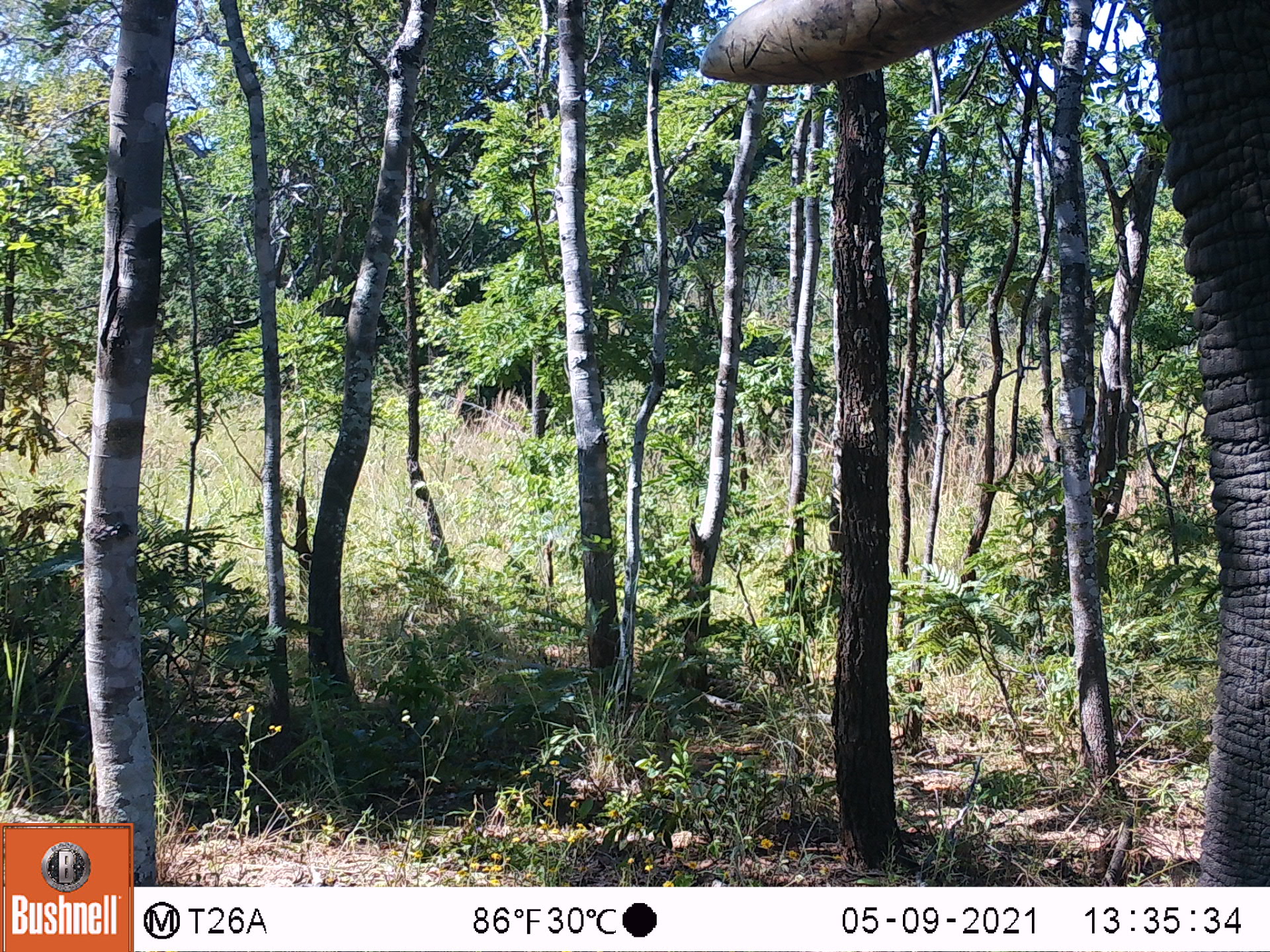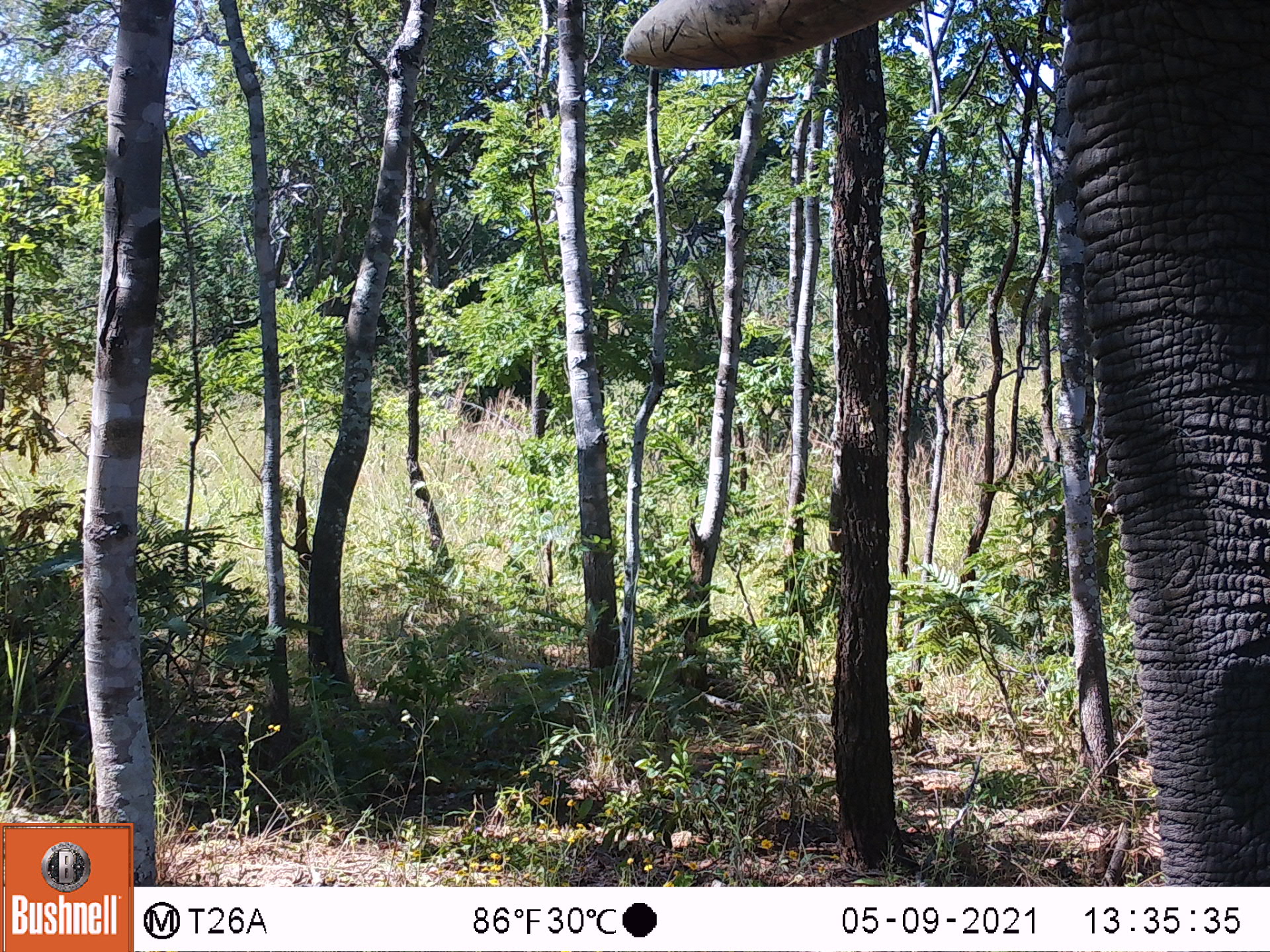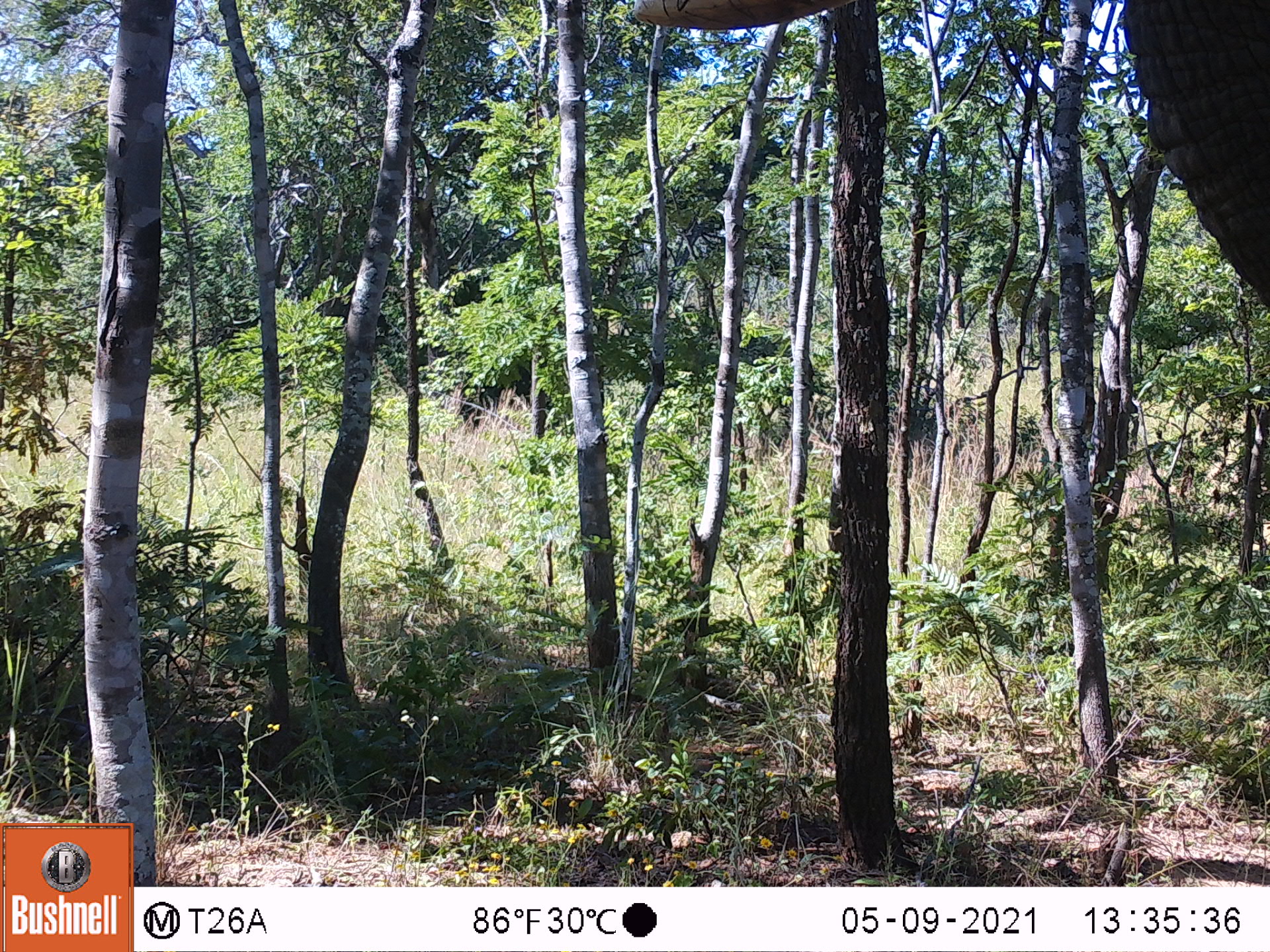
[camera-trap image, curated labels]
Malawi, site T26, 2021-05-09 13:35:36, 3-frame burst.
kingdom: Animalia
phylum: Chordata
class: Mammalia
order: Proboscidea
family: Elephantidae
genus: Loxodonta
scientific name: Loxodonta africana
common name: african savanna elephant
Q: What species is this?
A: African savanna elephant (Loxodonta africana).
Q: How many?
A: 1.